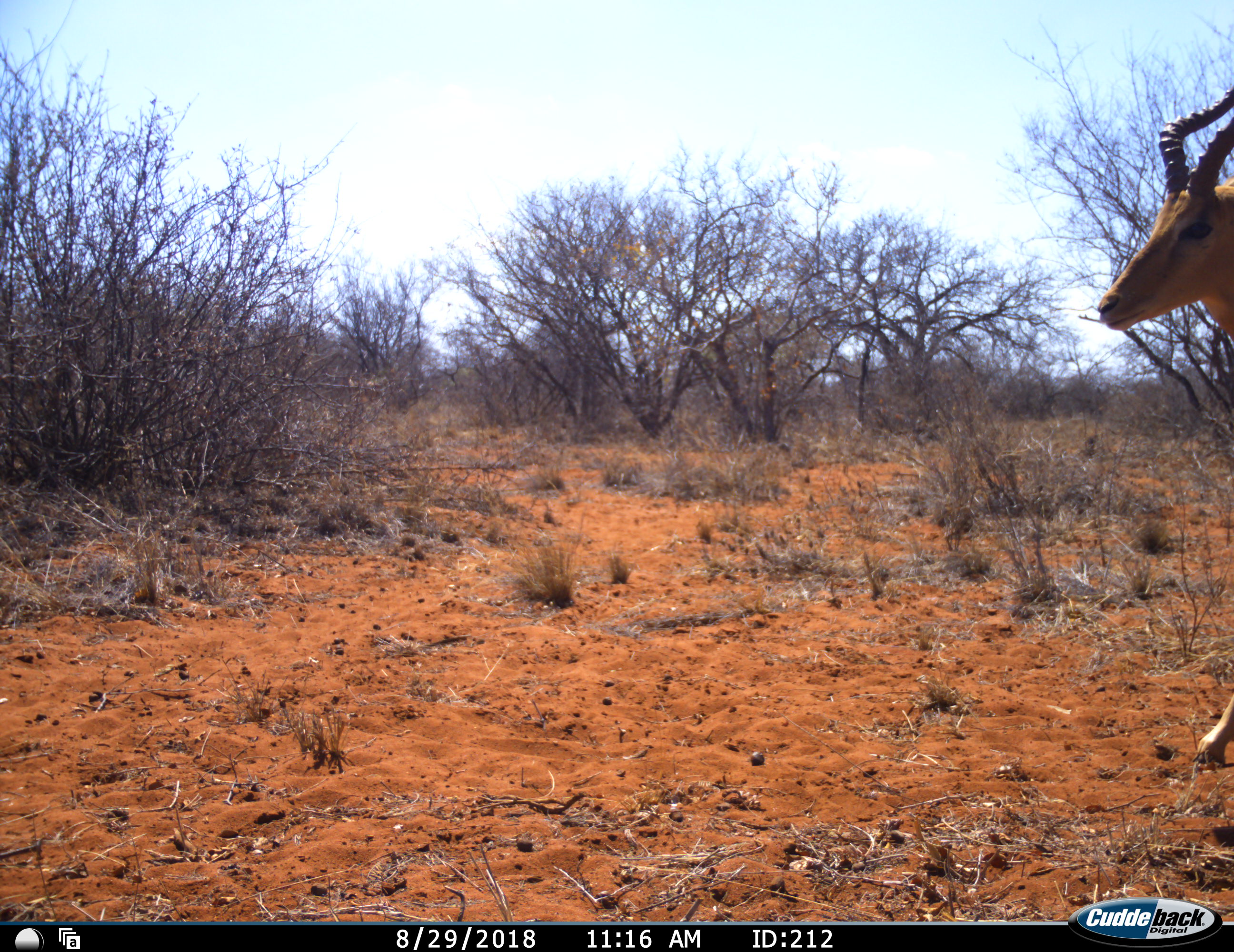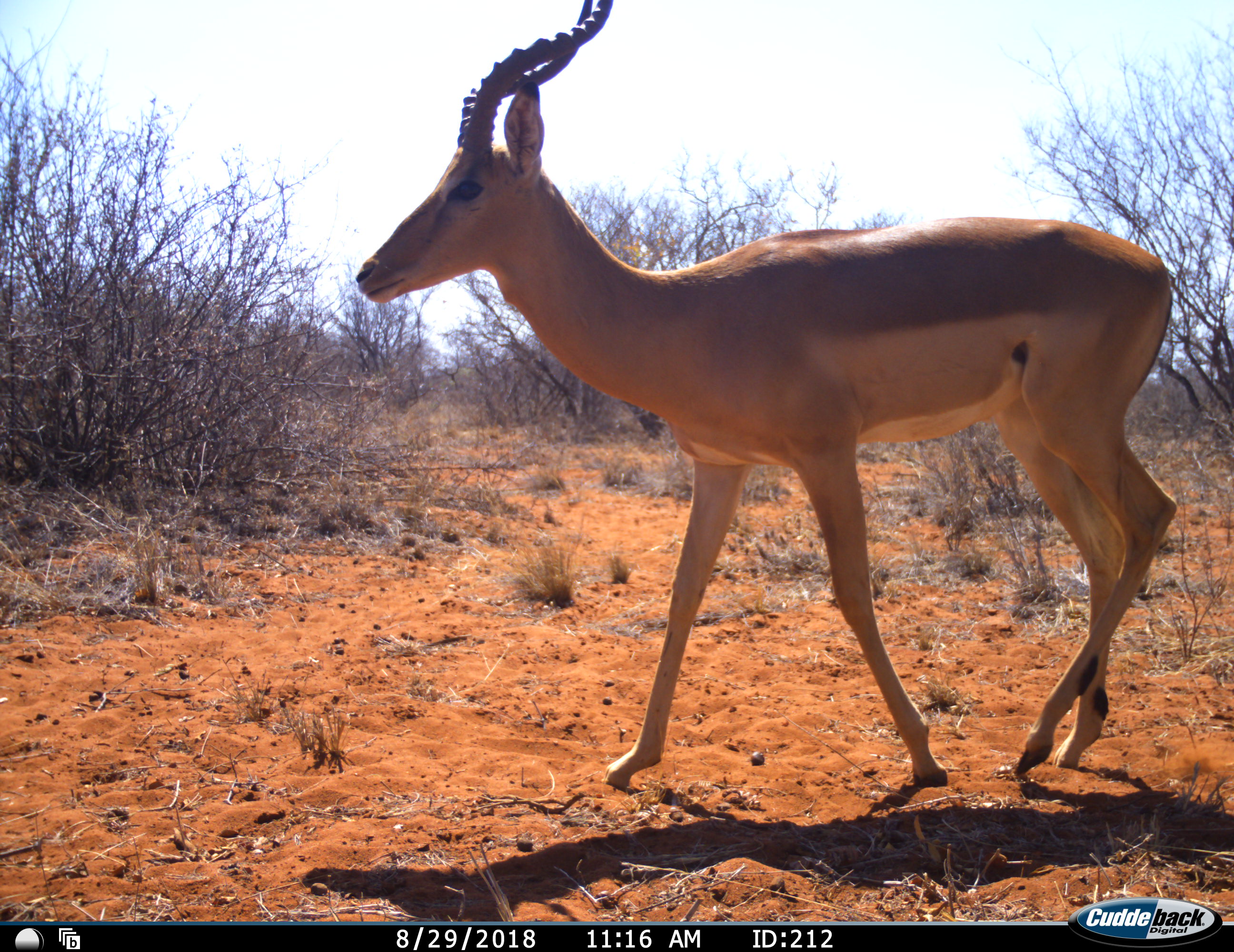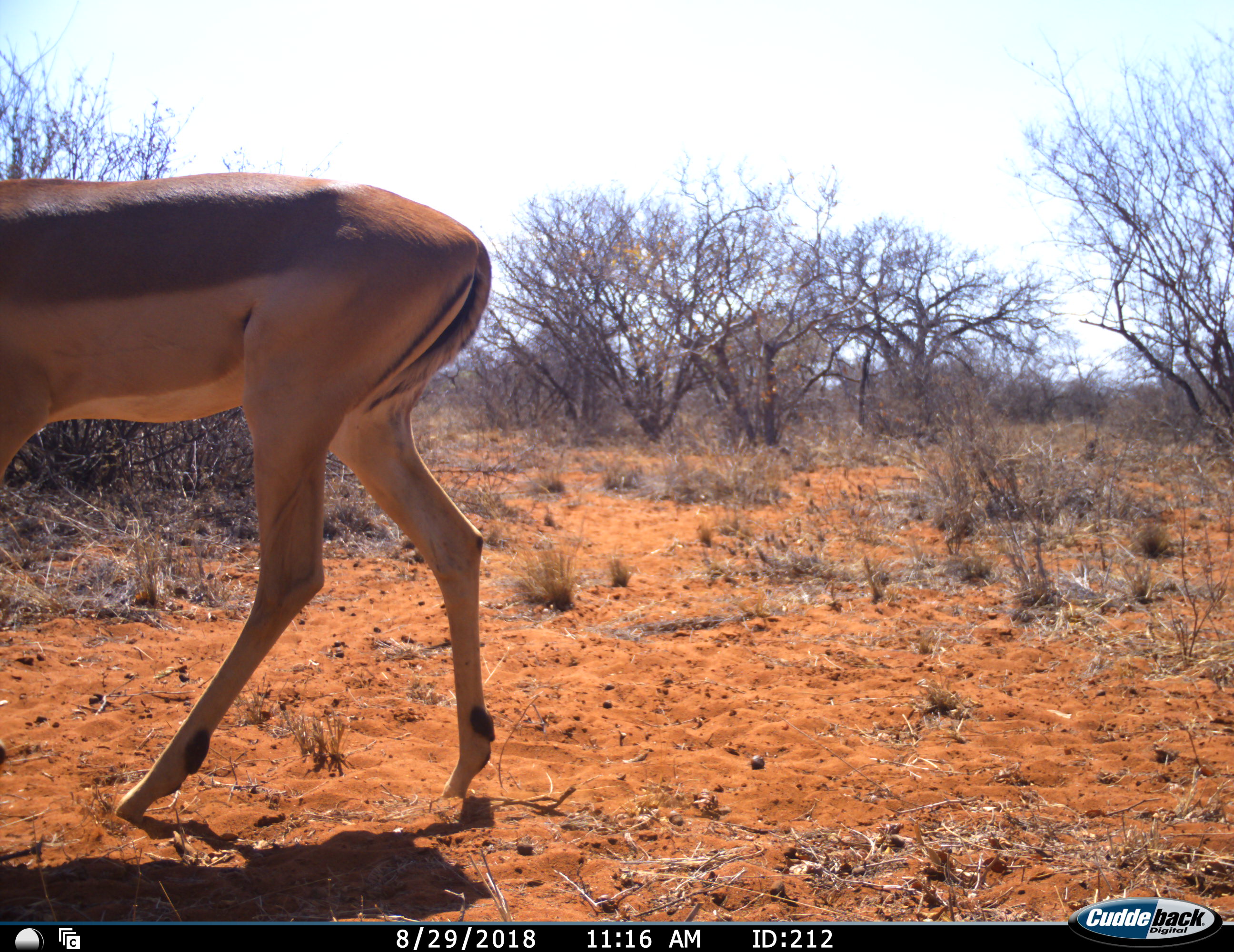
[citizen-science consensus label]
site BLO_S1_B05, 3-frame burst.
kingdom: Animalia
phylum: Chordata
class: Mammalia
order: Artiodactyla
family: Bovidae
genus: Aepyceros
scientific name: Aepyceros melampus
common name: impala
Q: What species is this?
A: Impala (Aepyceros melampus).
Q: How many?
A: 1.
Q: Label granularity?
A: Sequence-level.